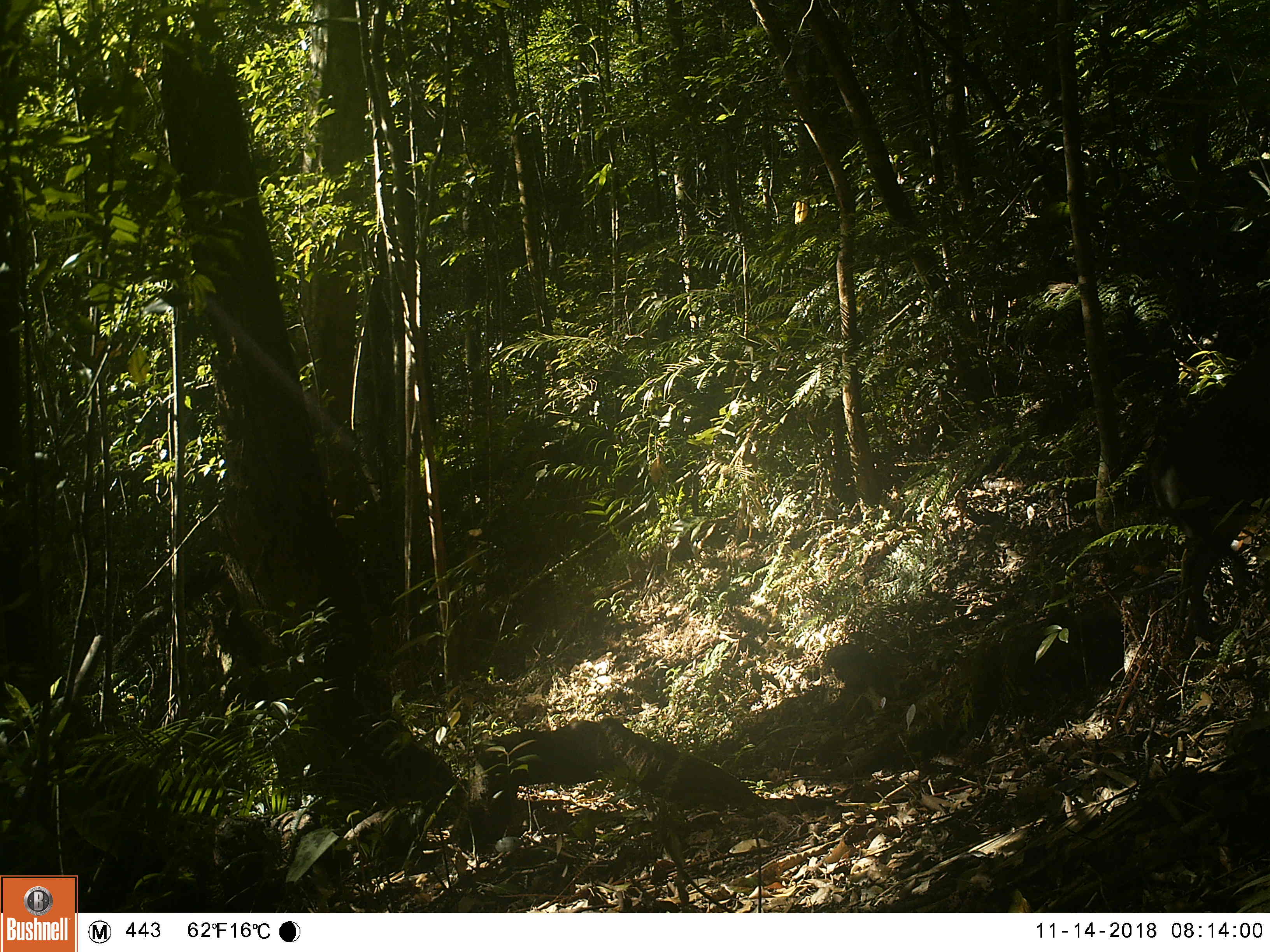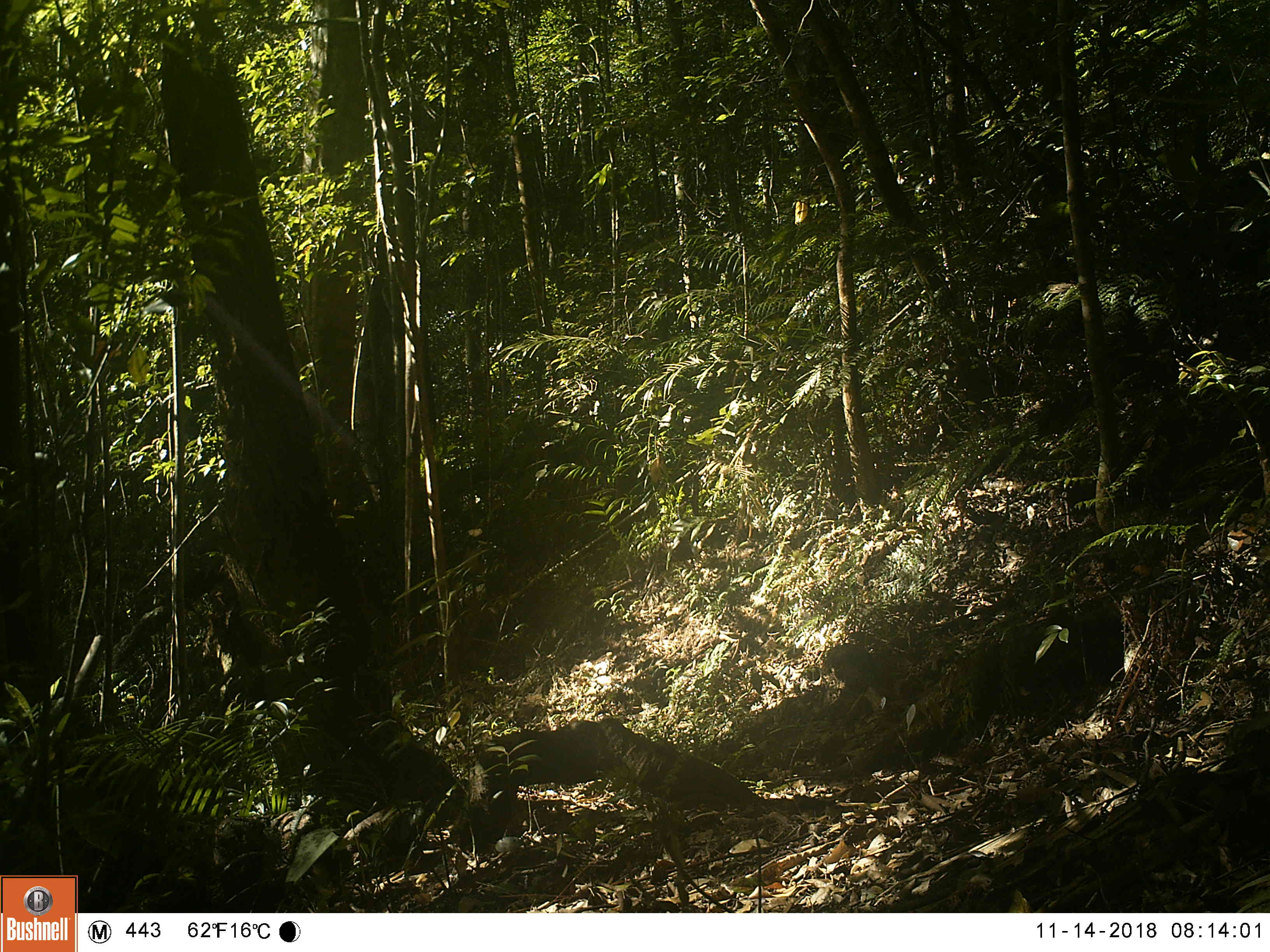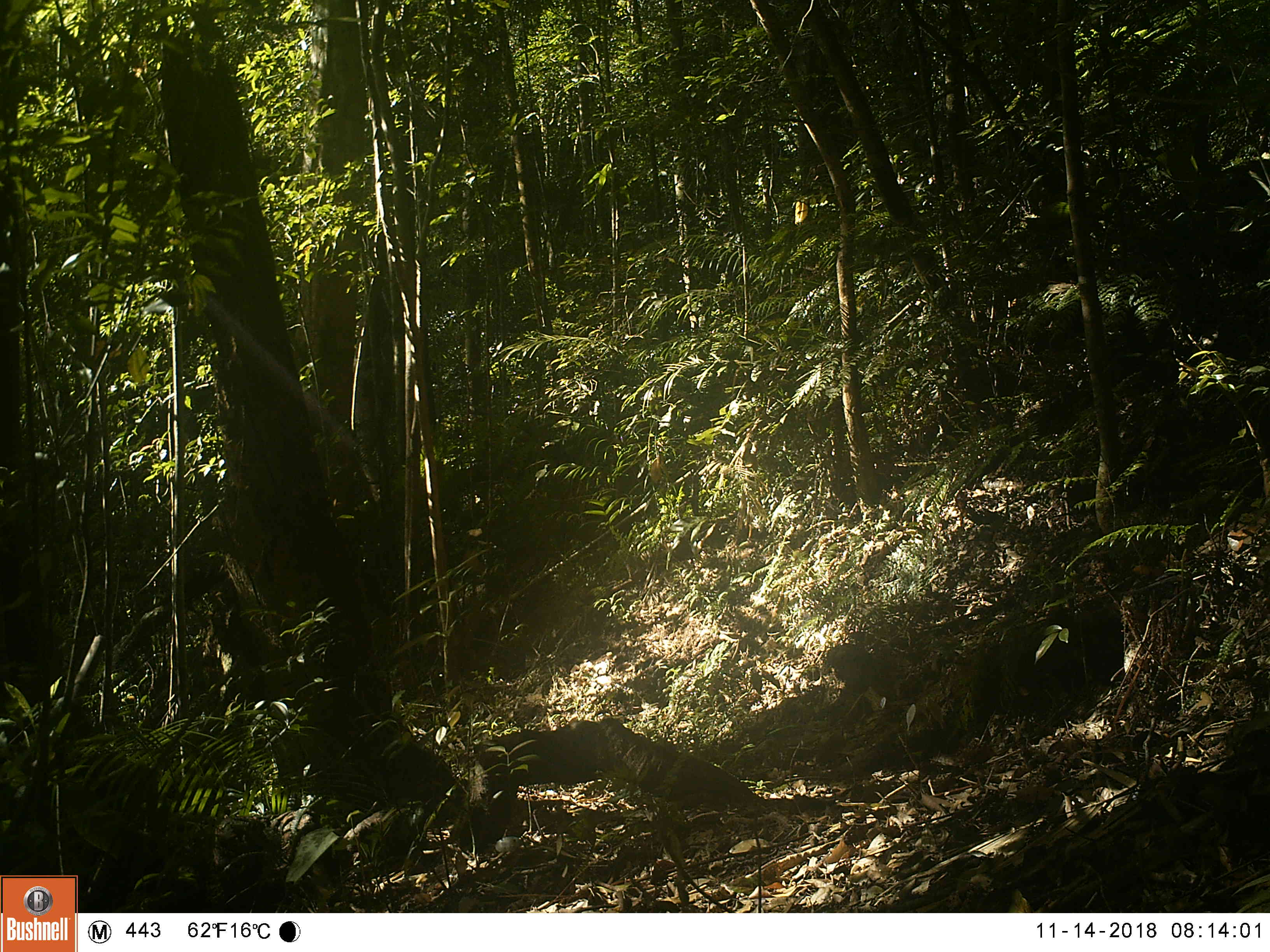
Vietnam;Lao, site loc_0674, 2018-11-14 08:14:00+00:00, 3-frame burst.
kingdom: Animalia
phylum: Chordata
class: Mammalia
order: Artiodactyla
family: Cervidae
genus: Muntiacus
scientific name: Muntiacus rooseveltorum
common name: roosevelt's muntjac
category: roosevelts muntjac group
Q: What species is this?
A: Roosevelts muntjac group (roosevelt's muntjac) (Muntiacus rooseveltorum).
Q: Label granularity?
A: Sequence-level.